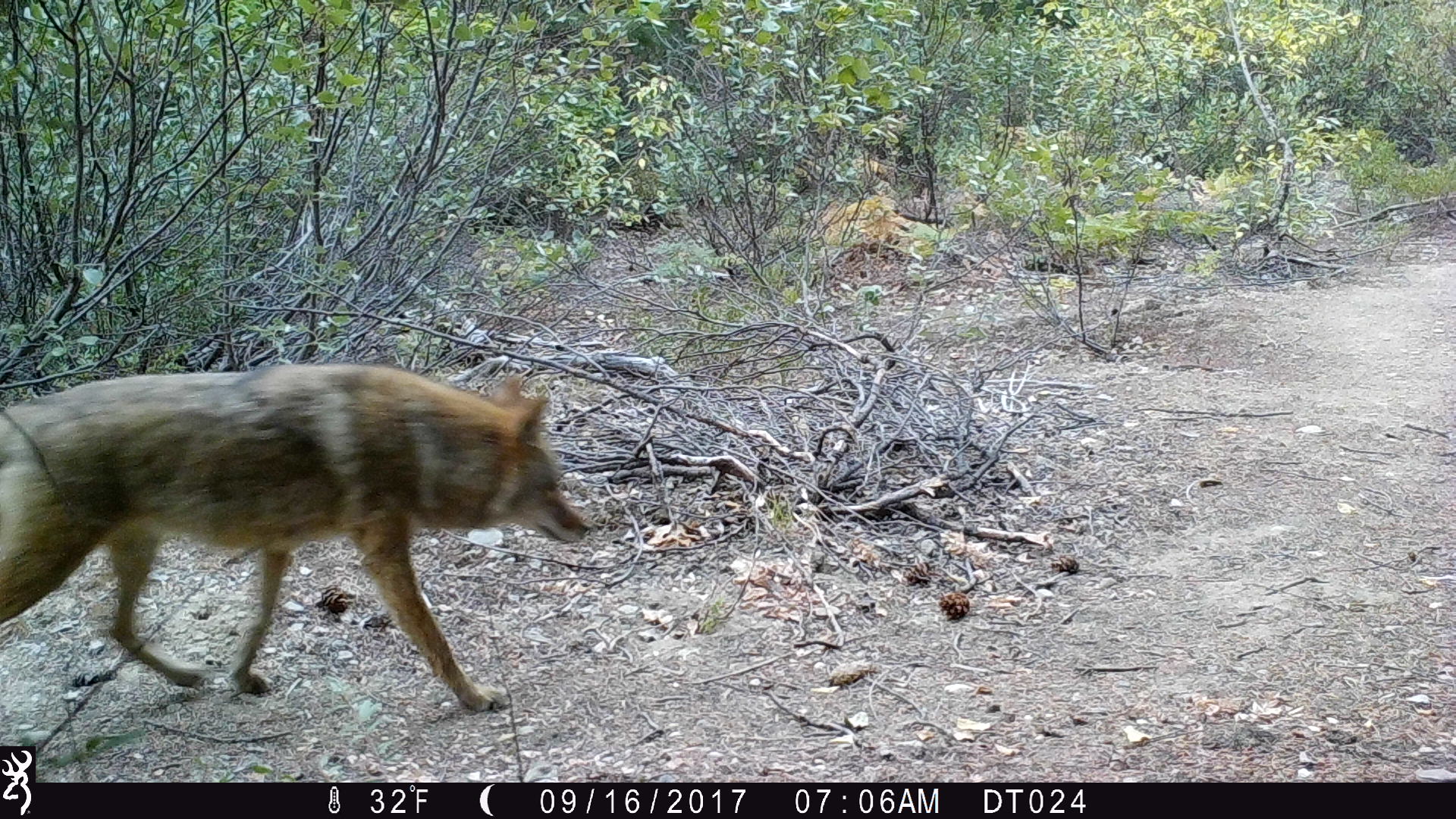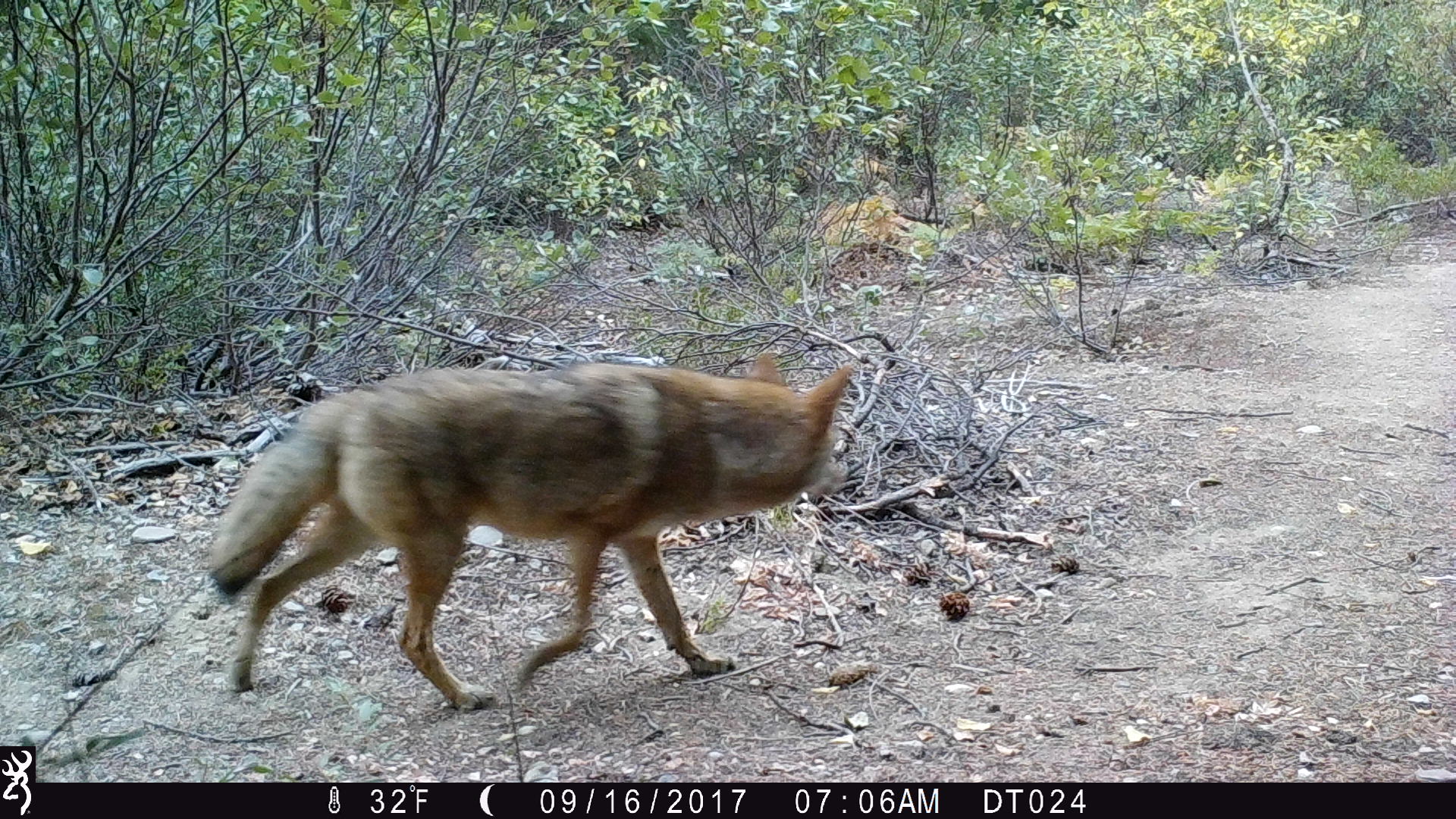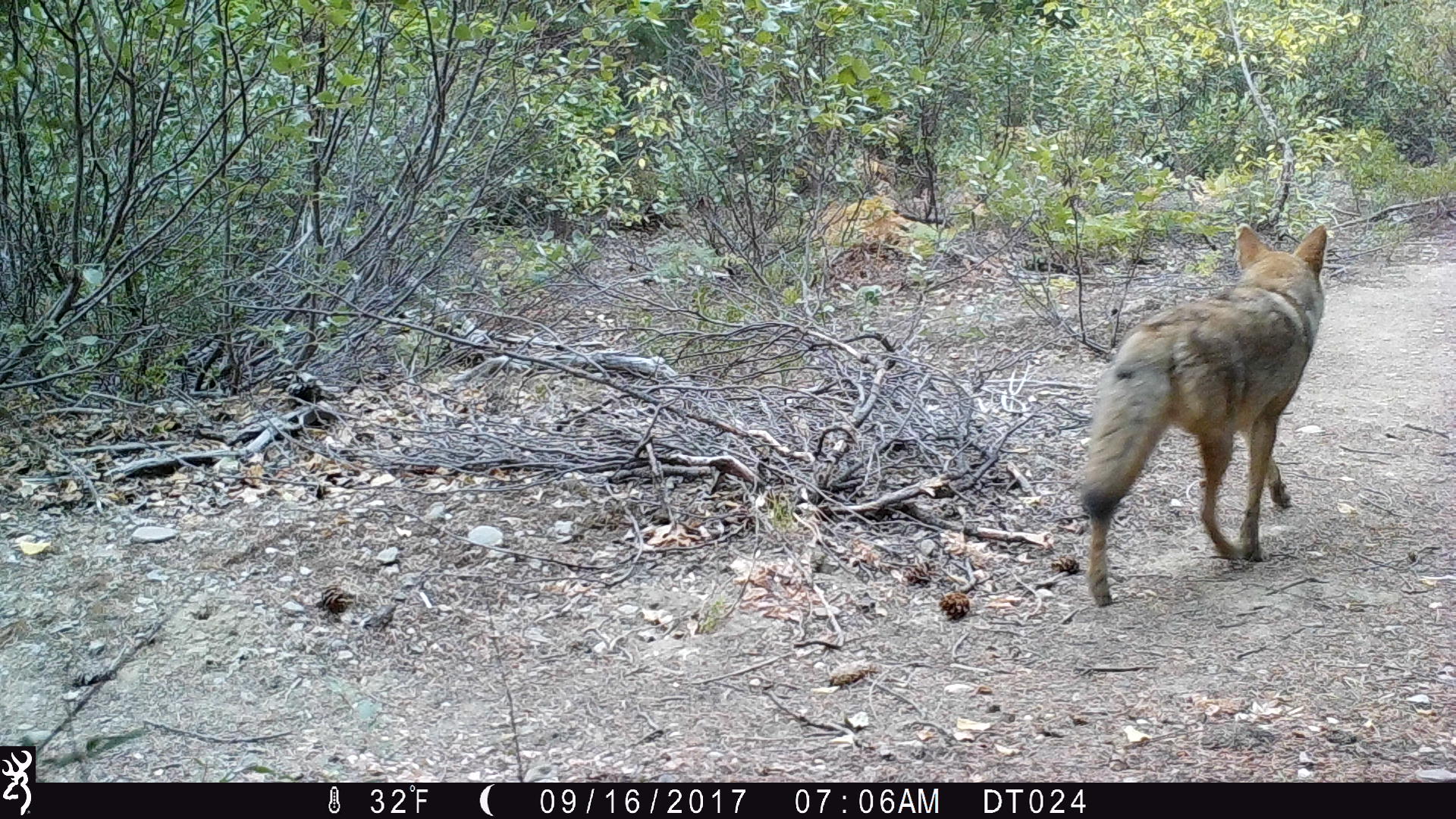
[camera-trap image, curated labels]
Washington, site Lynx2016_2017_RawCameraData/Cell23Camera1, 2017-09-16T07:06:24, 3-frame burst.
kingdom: Animalia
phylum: Chordata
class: Mammalia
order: Carnivora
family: Canidae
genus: Canis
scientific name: Canis latrans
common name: coyote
Canis latrans (coyote). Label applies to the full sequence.